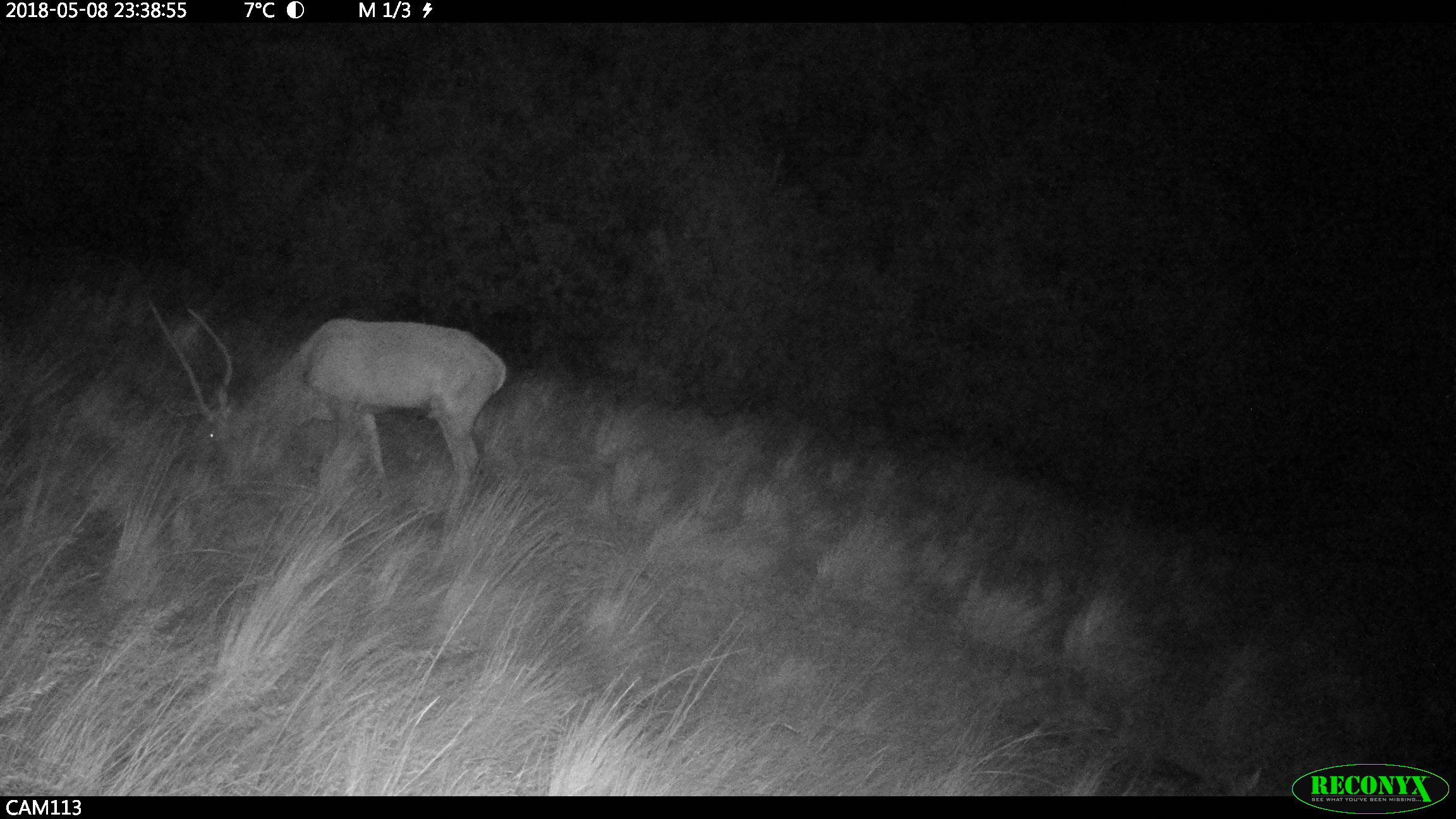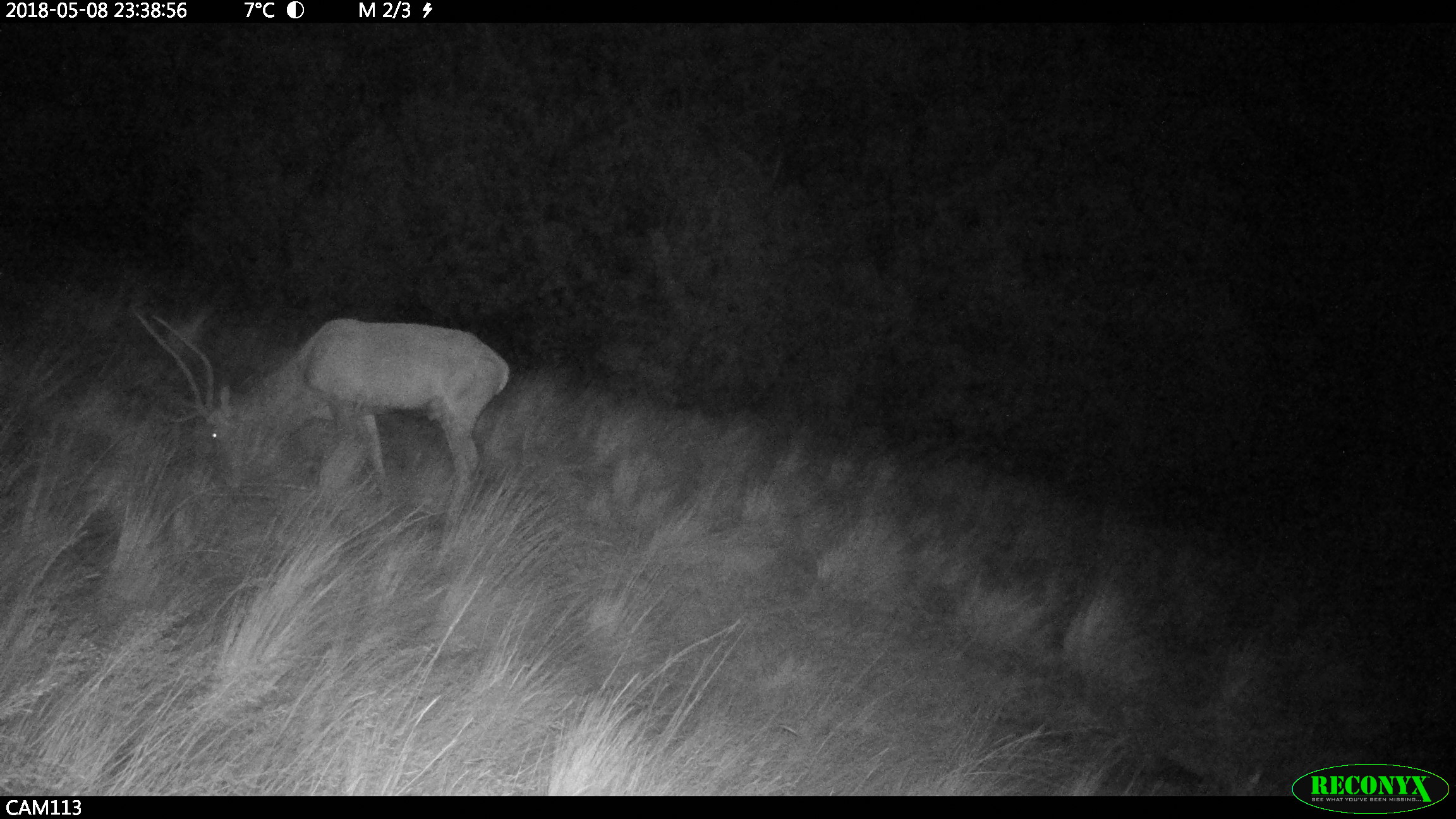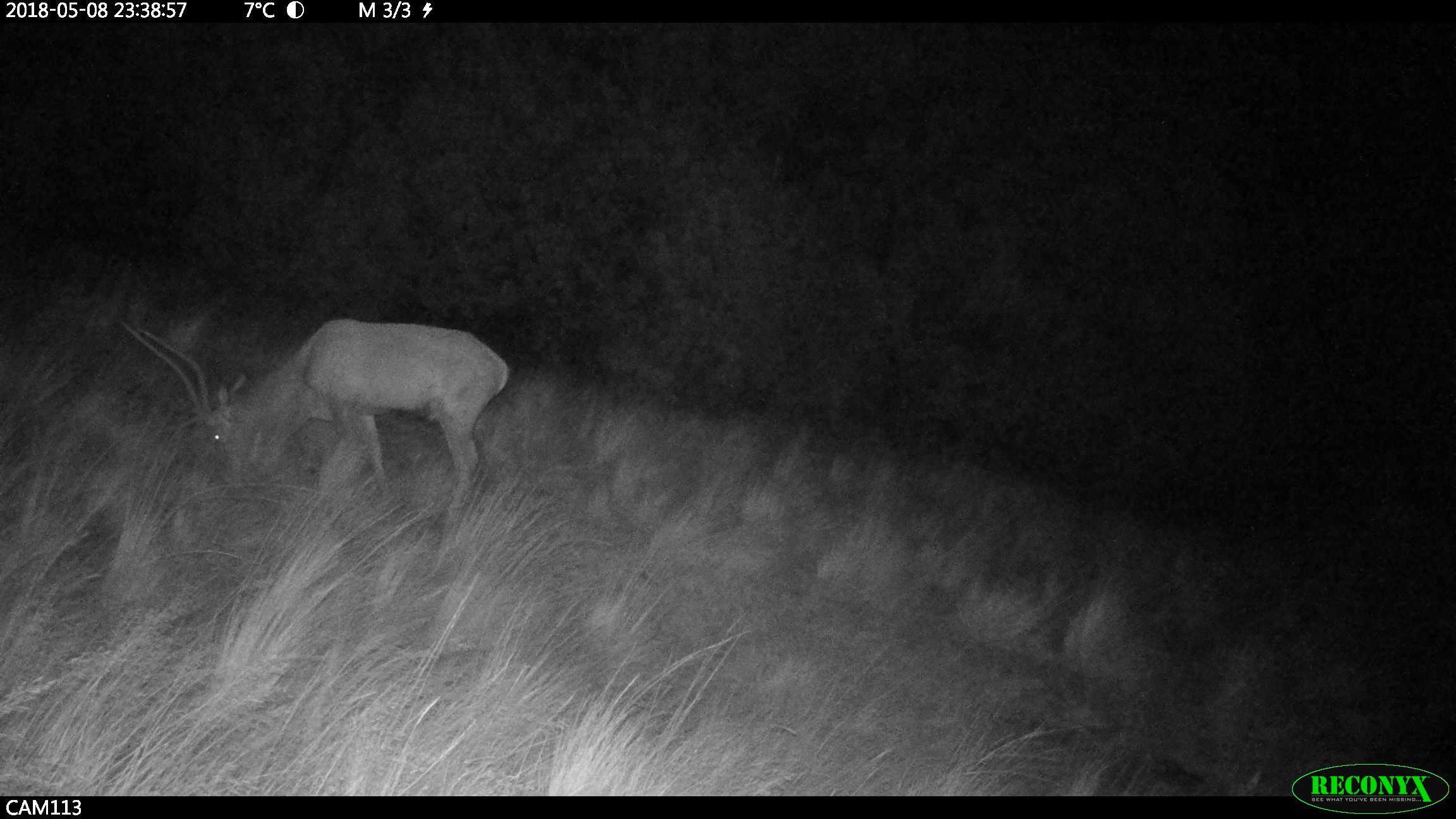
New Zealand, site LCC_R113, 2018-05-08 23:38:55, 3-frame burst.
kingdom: Animalia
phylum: Chordata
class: Mammalia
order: Artiodactyla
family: Cervidae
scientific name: Cervidae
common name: deer